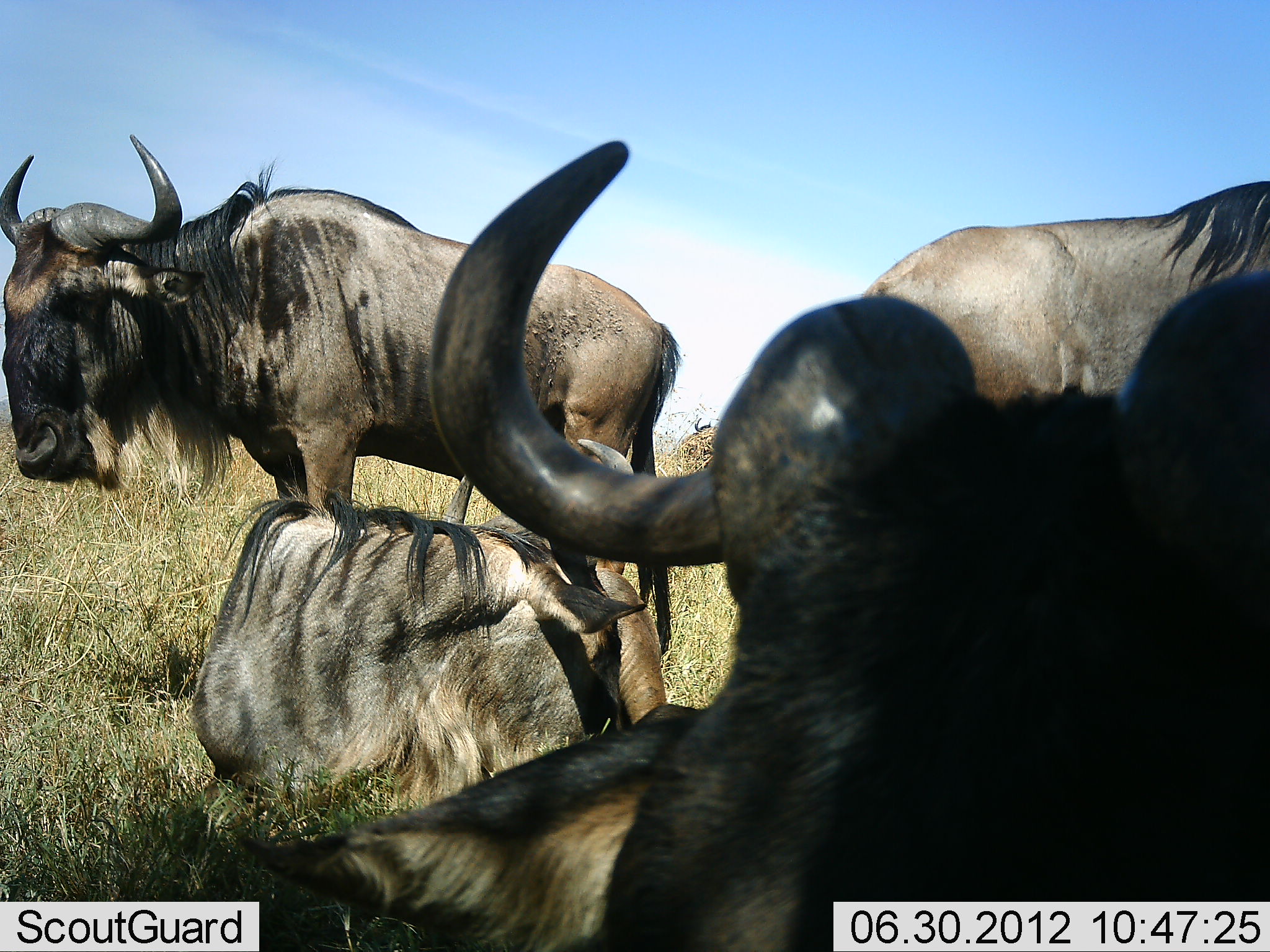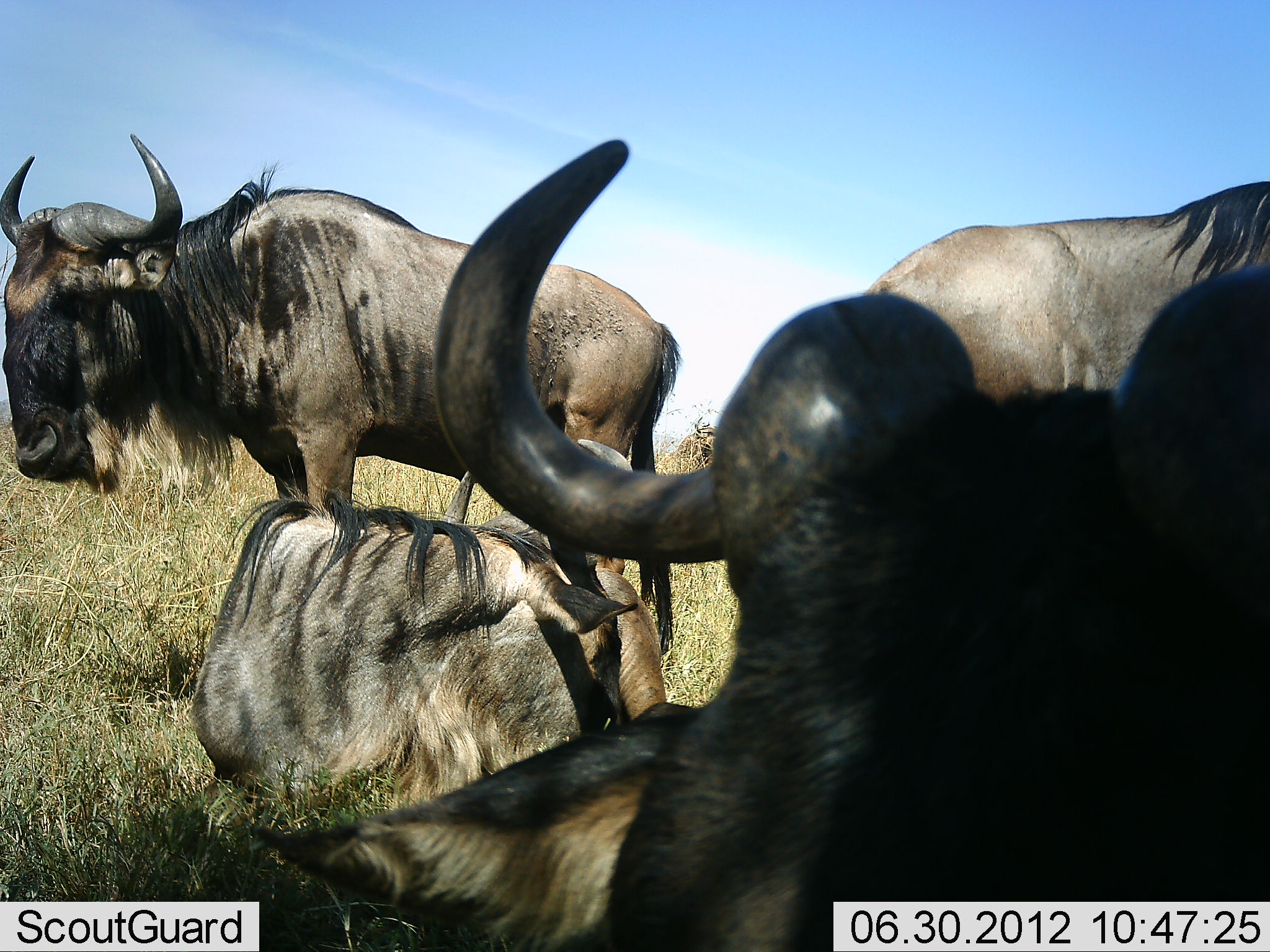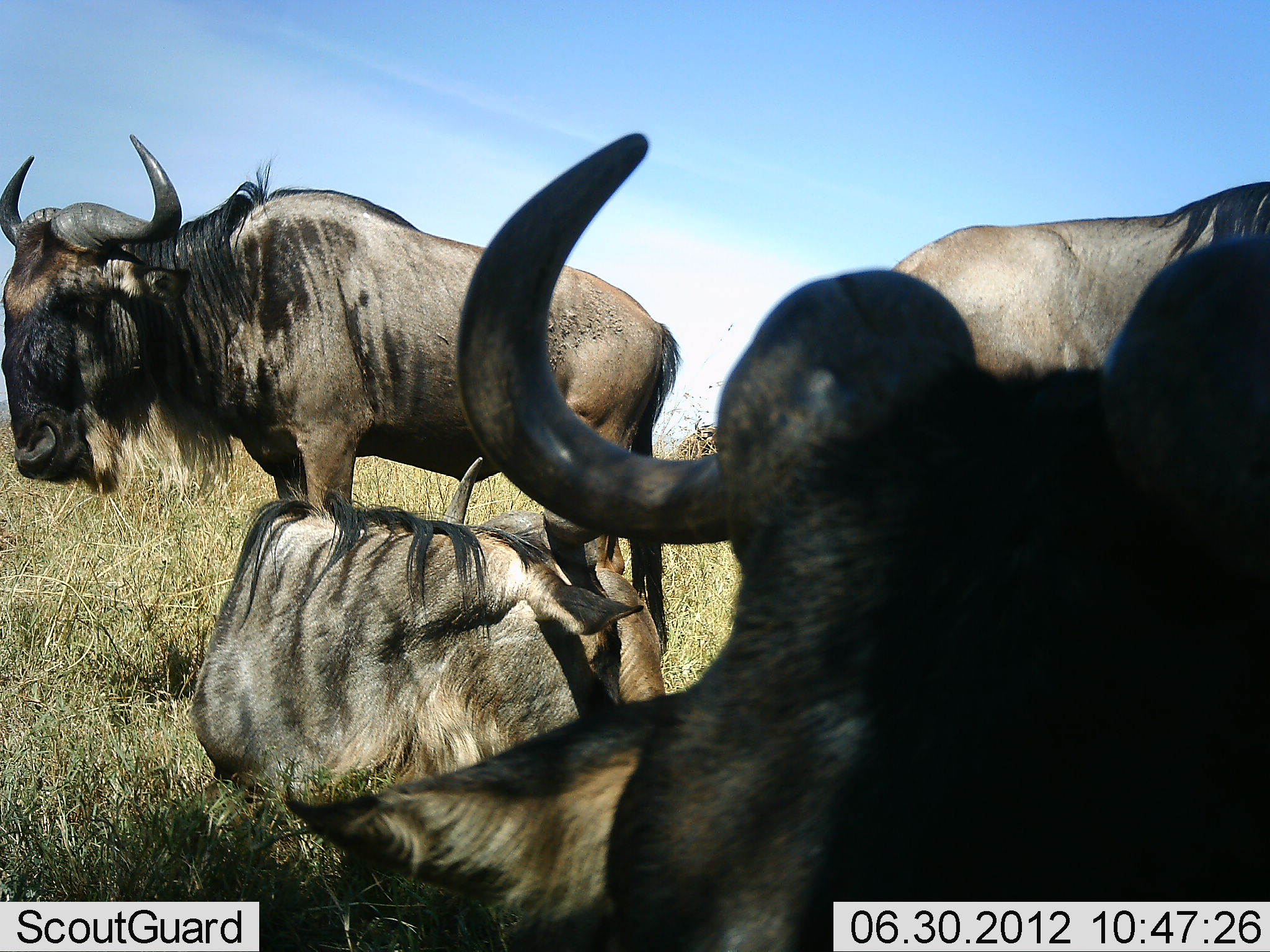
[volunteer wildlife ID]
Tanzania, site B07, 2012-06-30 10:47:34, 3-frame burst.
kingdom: Animalia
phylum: Chordata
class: Mammalia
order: Artiodactyla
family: Bovidae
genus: Connochaetes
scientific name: Connochaetes taurinus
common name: blue wildebeest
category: wildebeest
Wildebeest (blue wildebeest) (Connochaetes taurinus), count 4. Behavior (volunteer vote fractions): standing 60%, resting 100%, moving 0%, interacting 0%. Young present (vote fraction): 0%. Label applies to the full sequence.